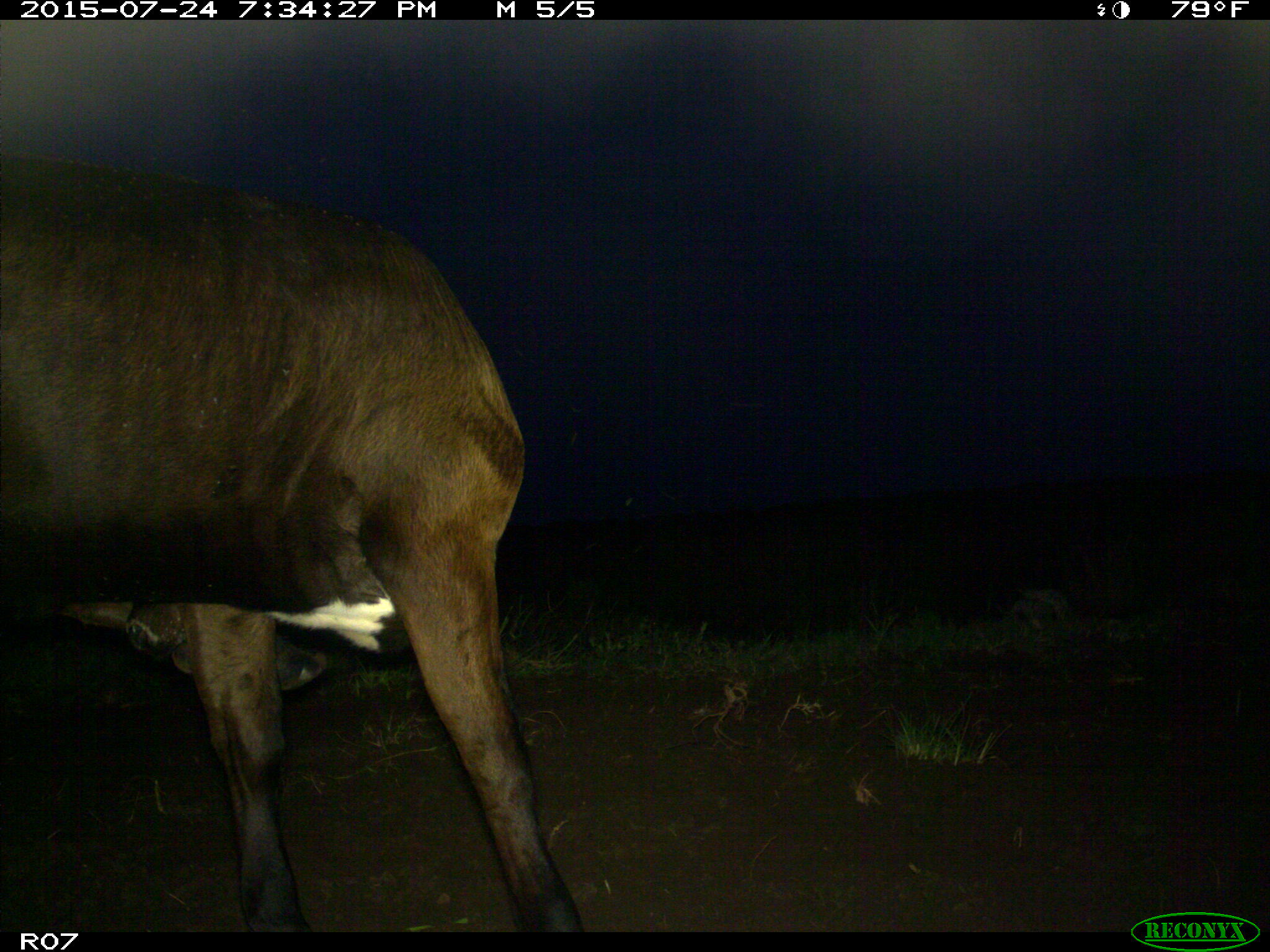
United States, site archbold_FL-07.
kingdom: Animalia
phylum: Chordata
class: Mammalia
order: Artiodactyla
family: Bovidae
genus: Bos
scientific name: Bos taurus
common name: domestic cow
Bos taurus (domestic cow).